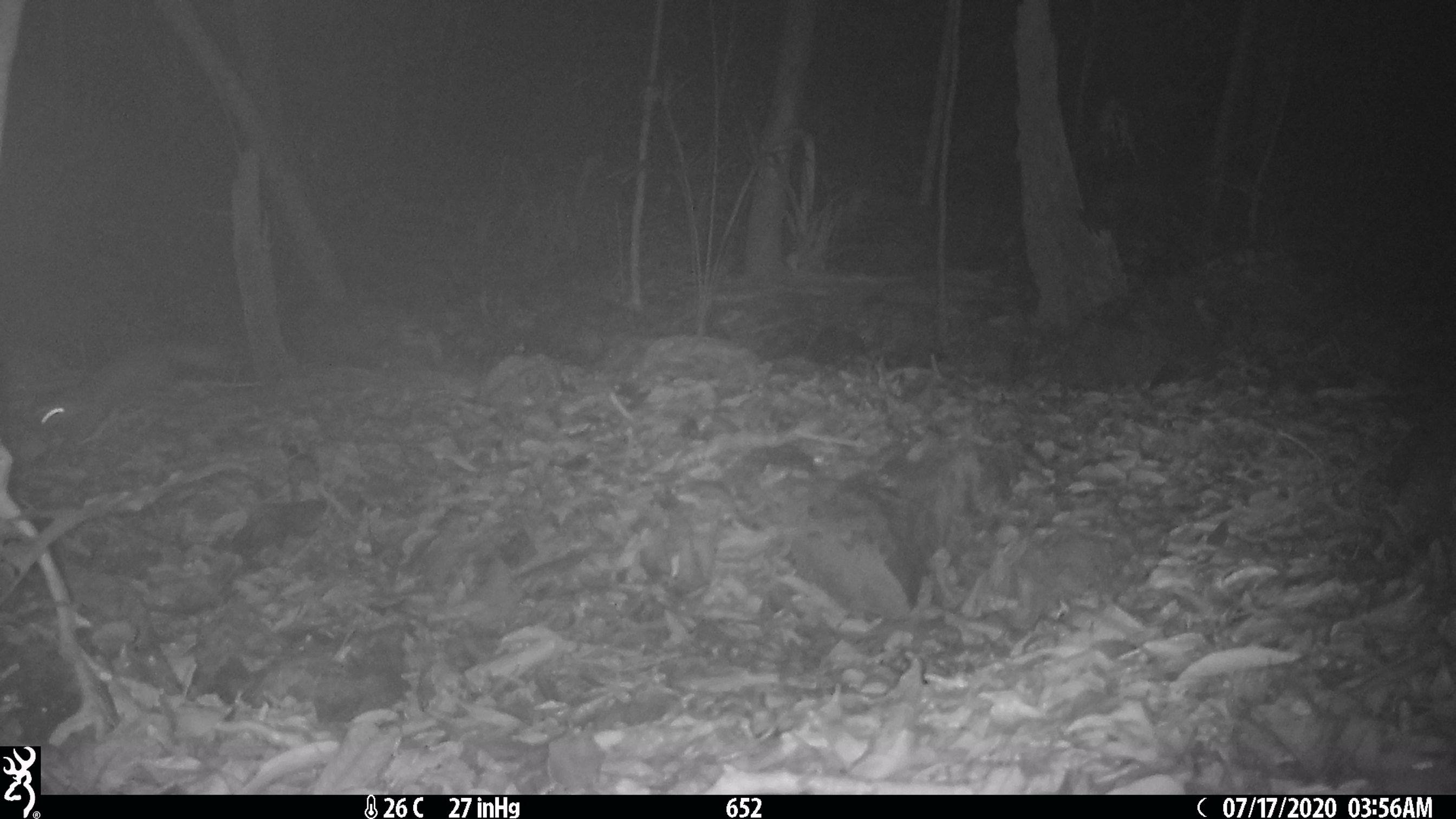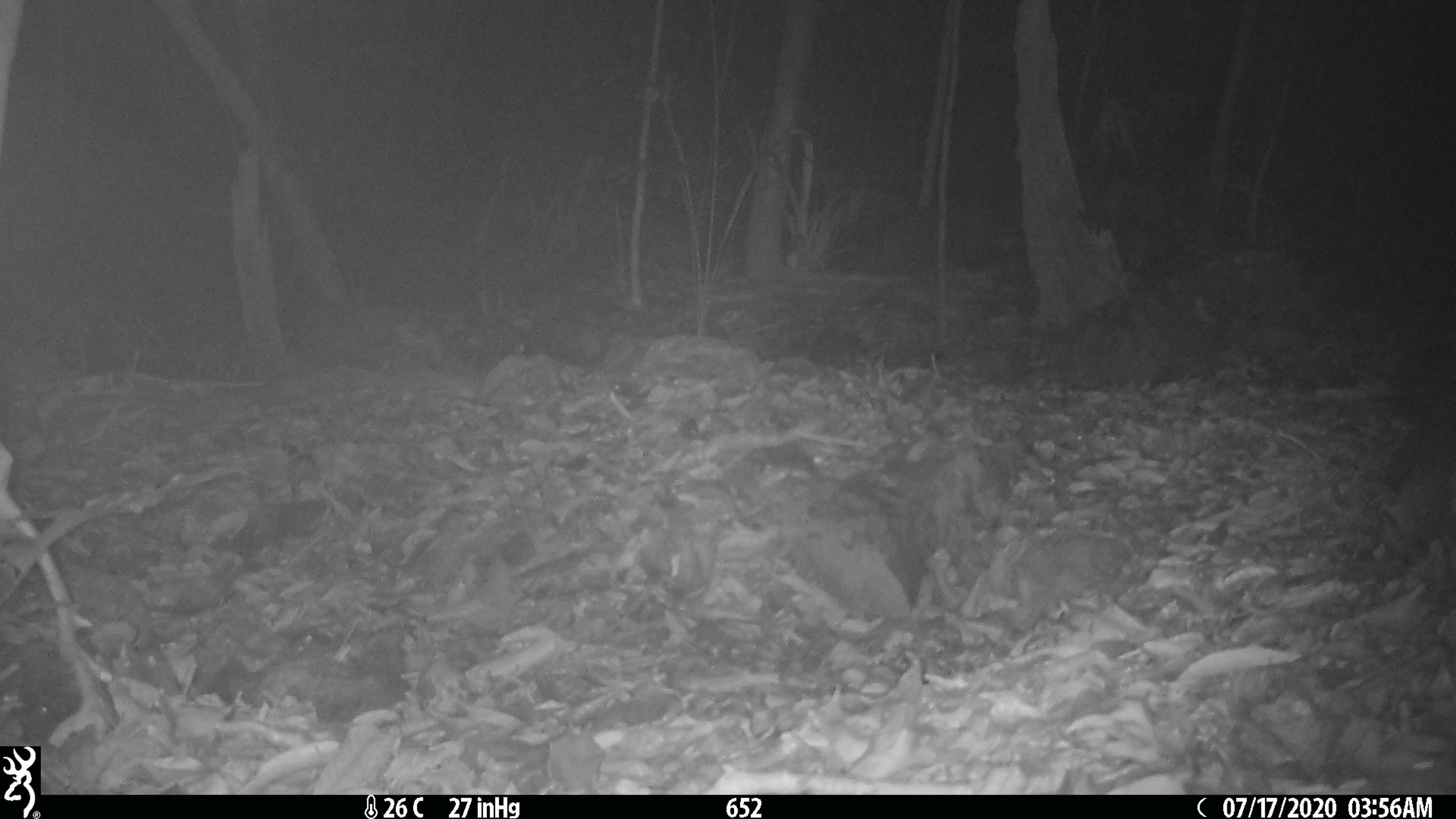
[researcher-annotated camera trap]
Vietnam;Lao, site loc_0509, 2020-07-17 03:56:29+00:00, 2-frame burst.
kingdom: Animalia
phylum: Chordata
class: Mammalia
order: Carnivora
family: Mustelidae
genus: Melogale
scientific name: Melogale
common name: ferret badger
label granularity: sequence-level